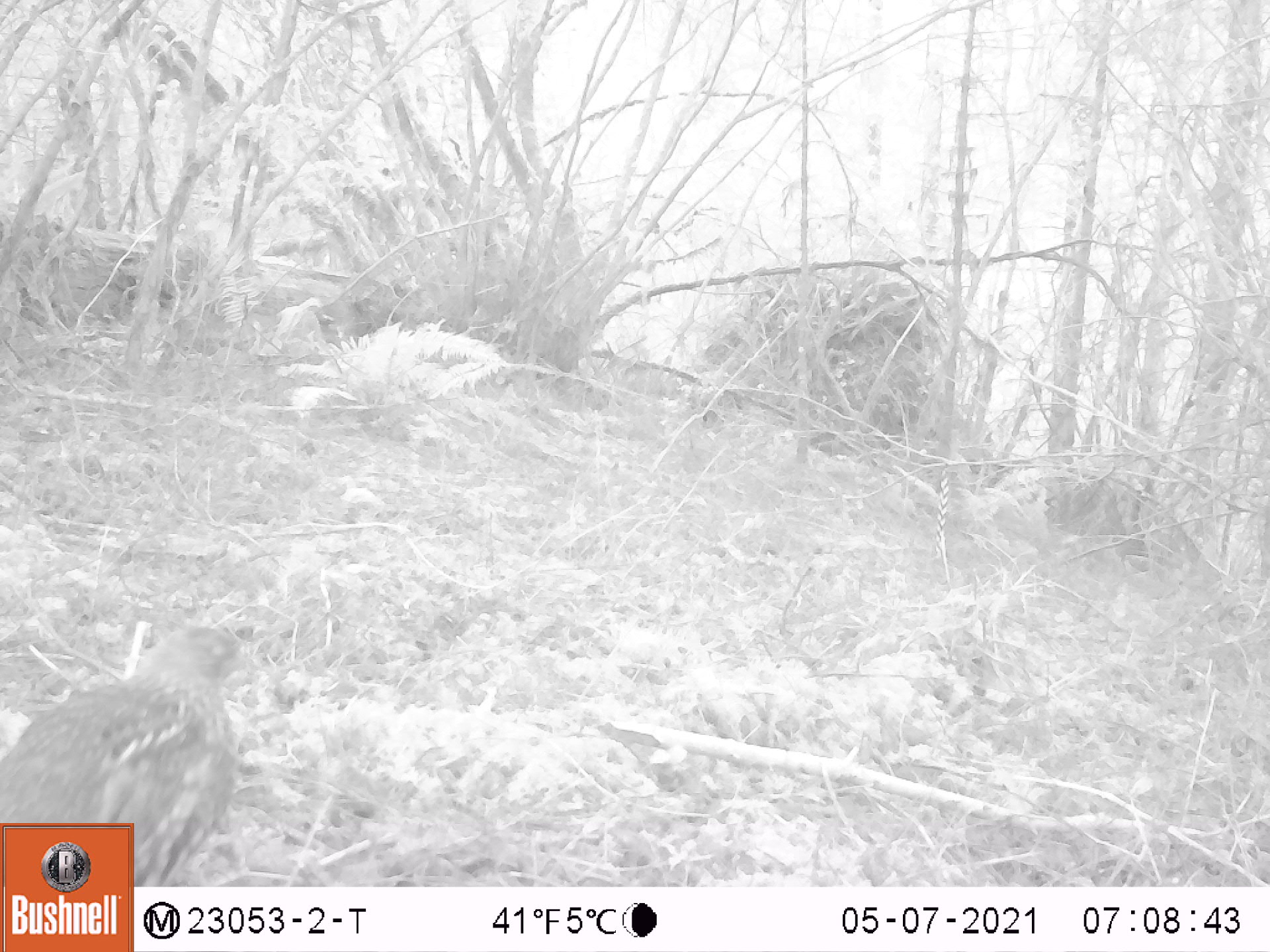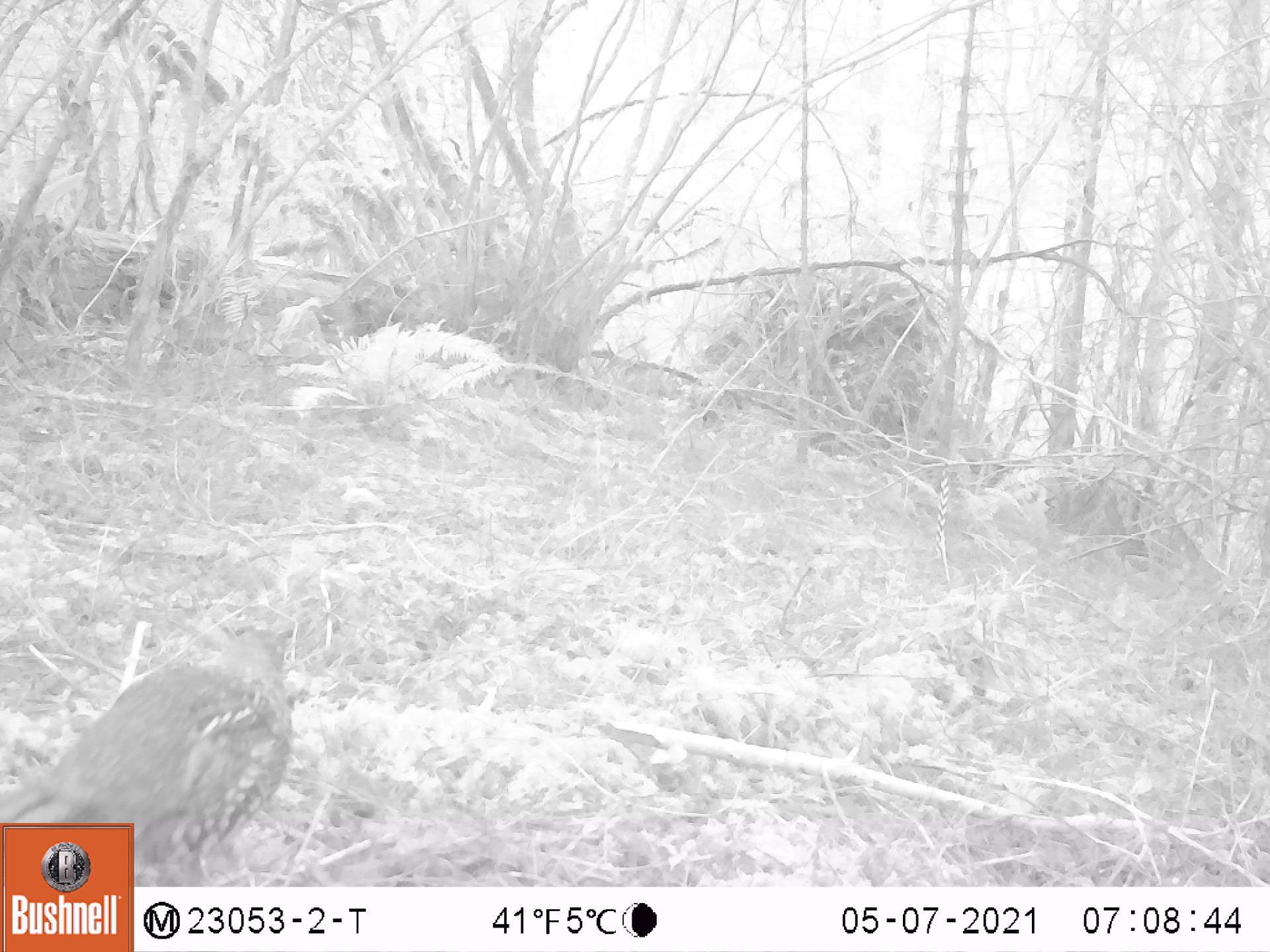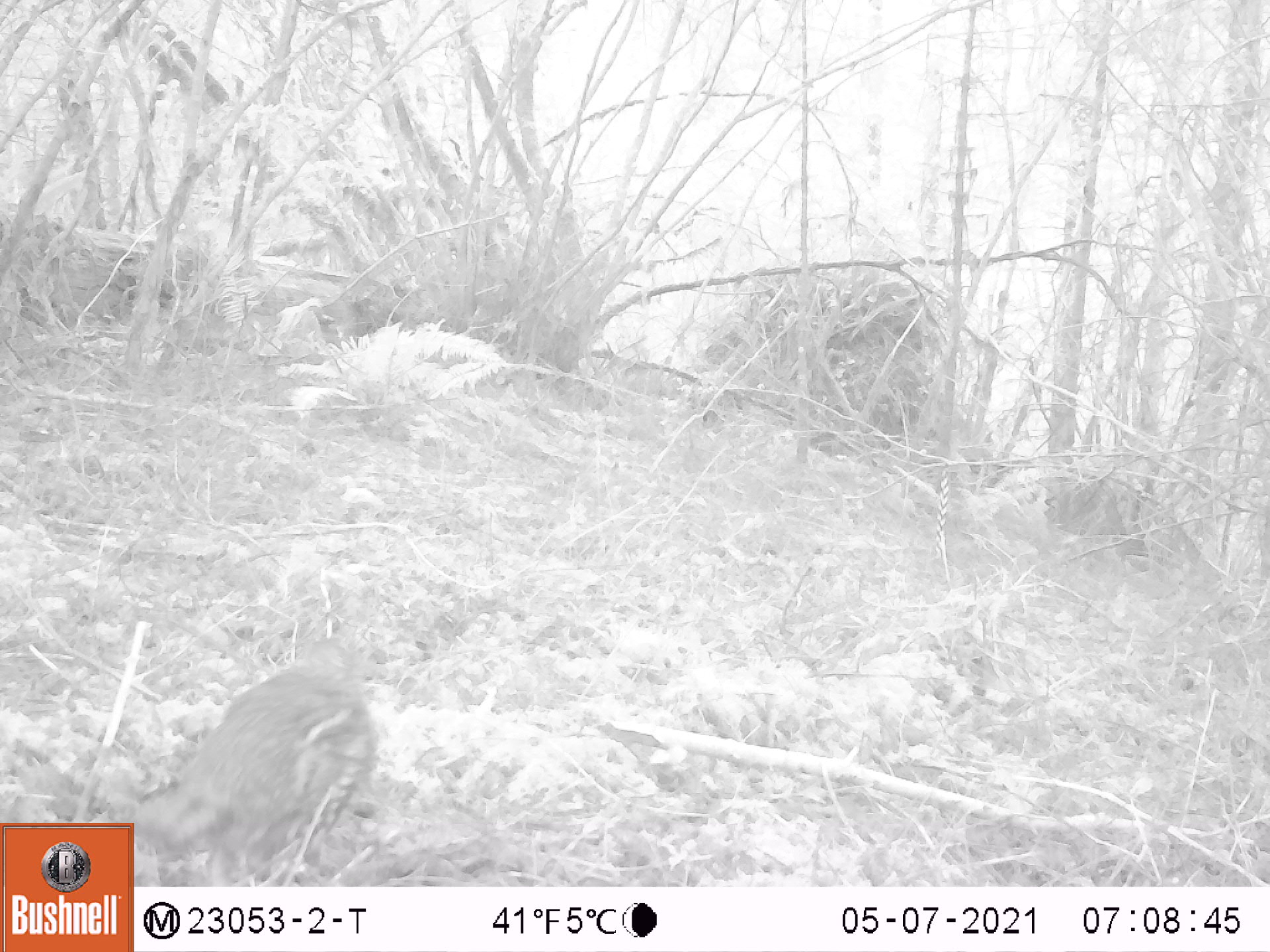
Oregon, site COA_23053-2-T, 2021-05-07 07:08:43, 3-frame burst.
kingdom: Animalia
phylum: Chordata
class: Aves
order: Galliformes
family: Phasianidae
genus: Bonasa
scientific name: Bonasa umbellus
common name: ruffed grouse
Ruffed grouse (Bonasa umbellus).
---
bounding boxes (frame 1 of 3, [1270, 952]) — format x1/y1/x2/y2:
ruffed grouse: 4/625/263/817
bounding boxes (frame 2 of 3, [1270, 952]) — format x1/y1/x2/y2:
ruffed grouse: 11/616/293/821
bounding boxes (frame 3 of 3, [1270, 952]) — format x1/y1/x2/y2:
ruffed grouse: 140/620/381/876